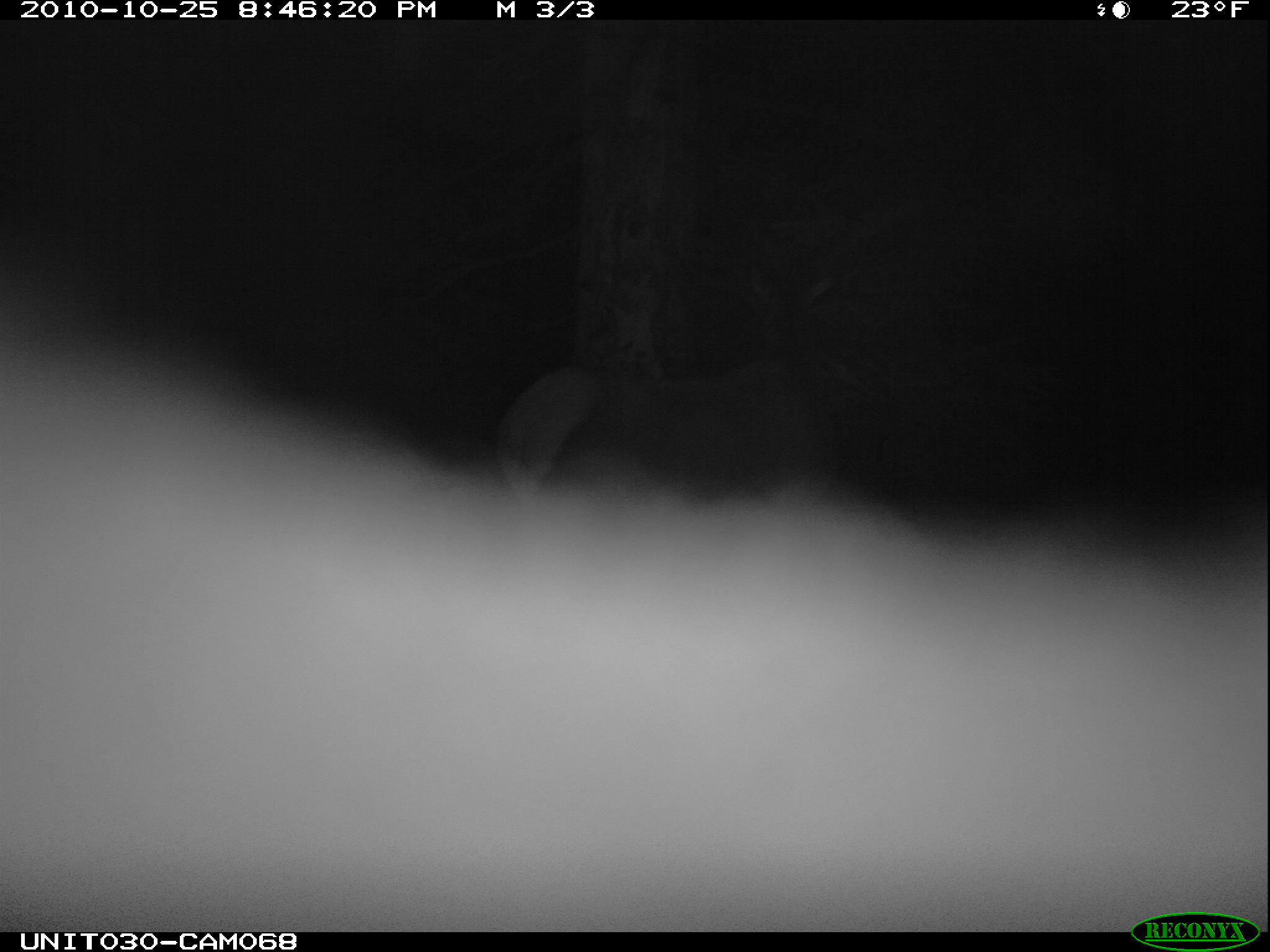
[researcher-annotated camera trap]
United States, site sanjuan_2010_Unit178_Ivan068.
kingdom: Animalia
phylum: Chordata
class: Mammalia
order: Artiodactyla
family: Cervidae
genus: Cervus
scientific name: Cervus elaphus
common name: red deer